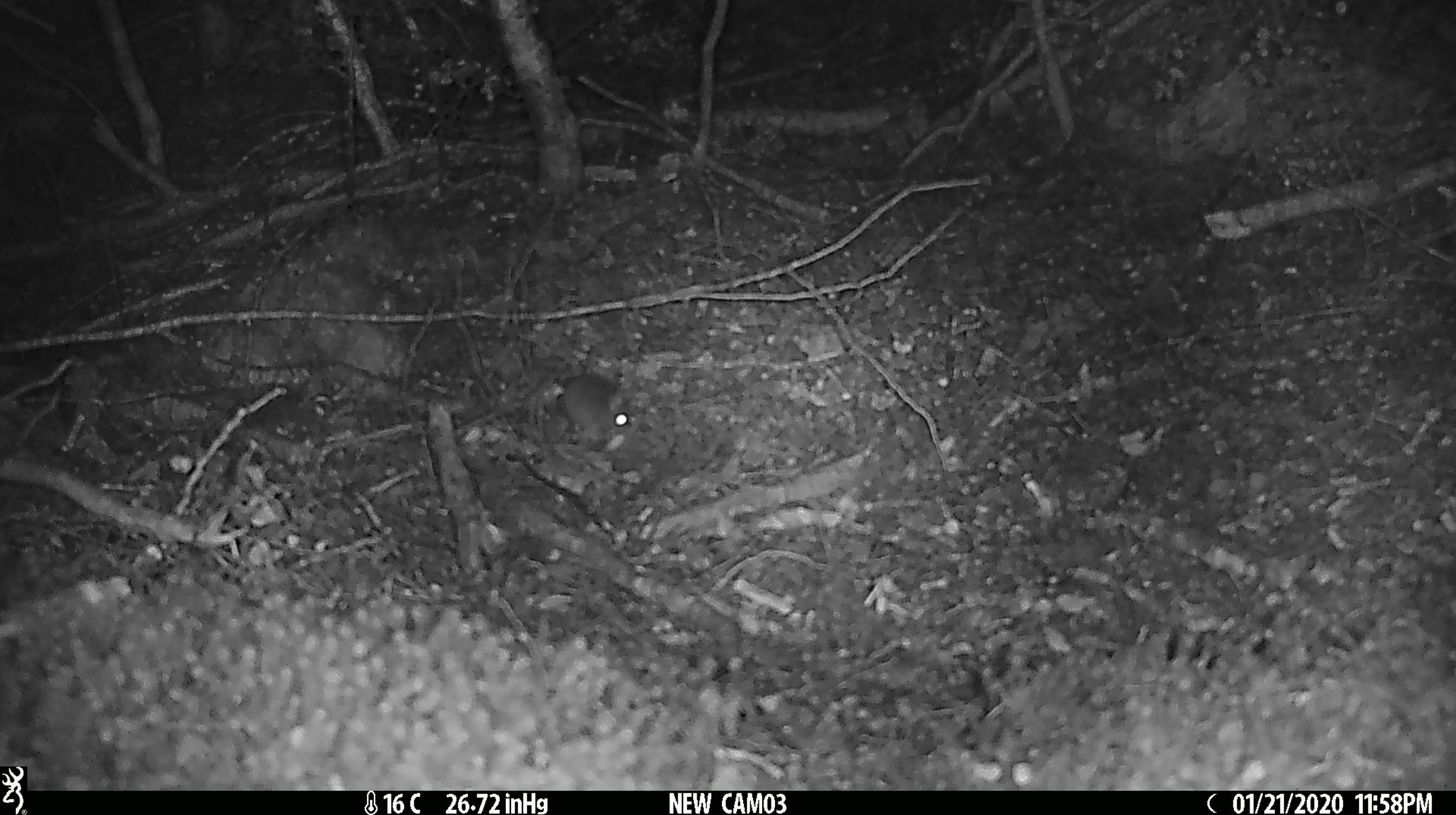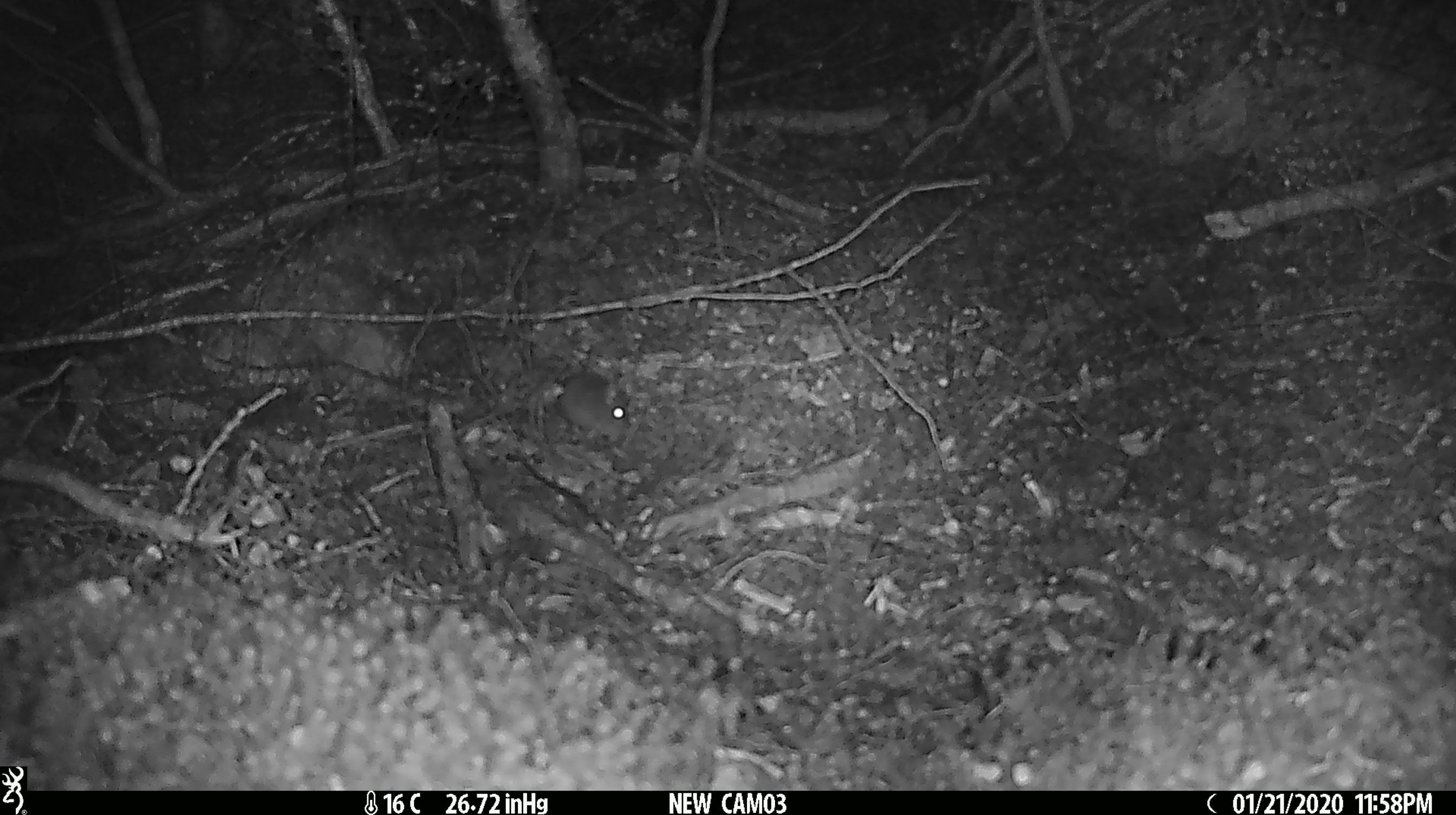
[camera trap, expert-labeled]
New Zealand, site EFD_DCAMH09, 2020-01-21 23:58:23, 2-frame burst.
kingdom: Animalia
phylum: Chordata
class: Mammalia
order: Rodentia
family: Muridae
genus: Mus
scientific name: Mus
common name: mouse